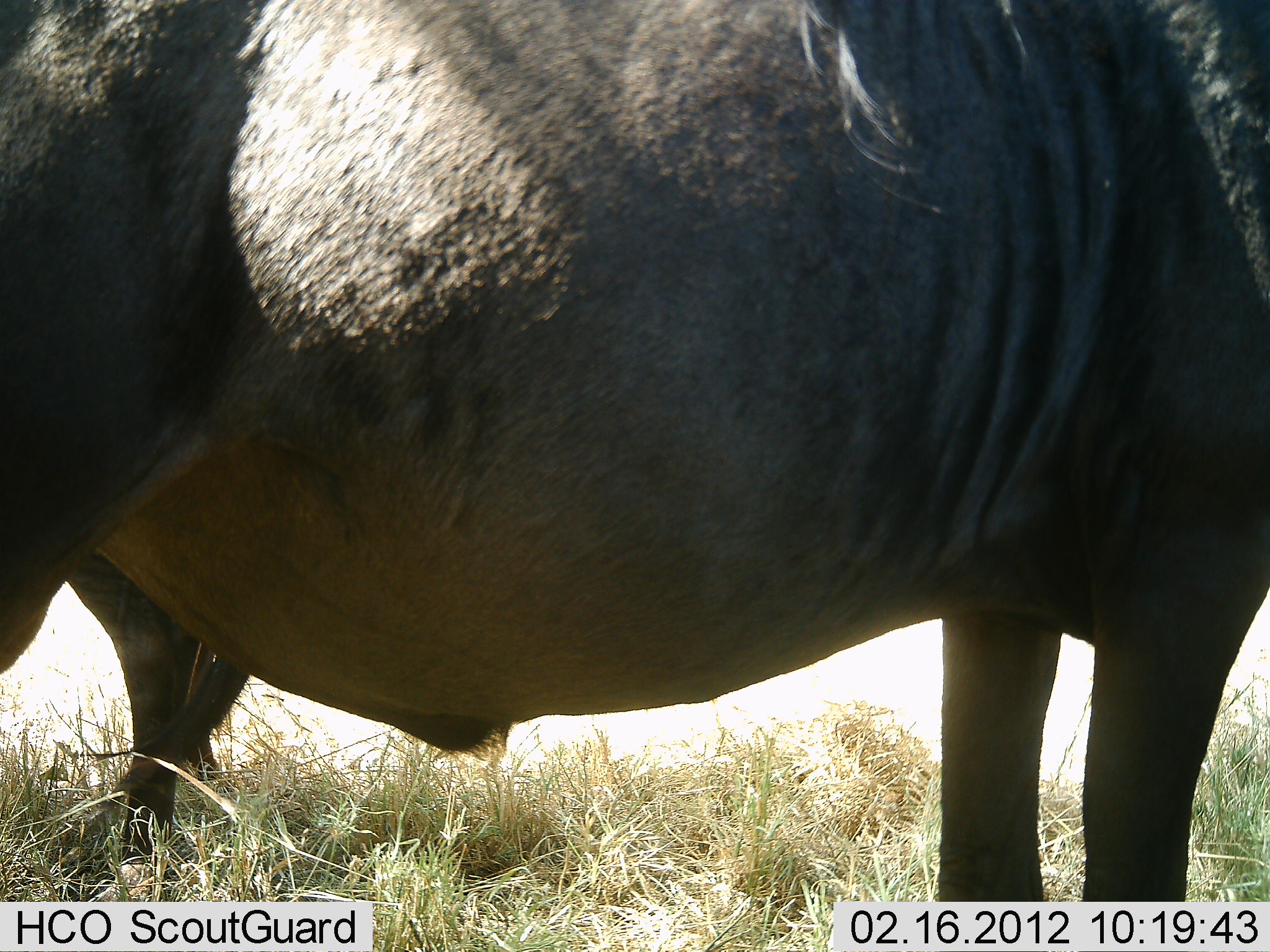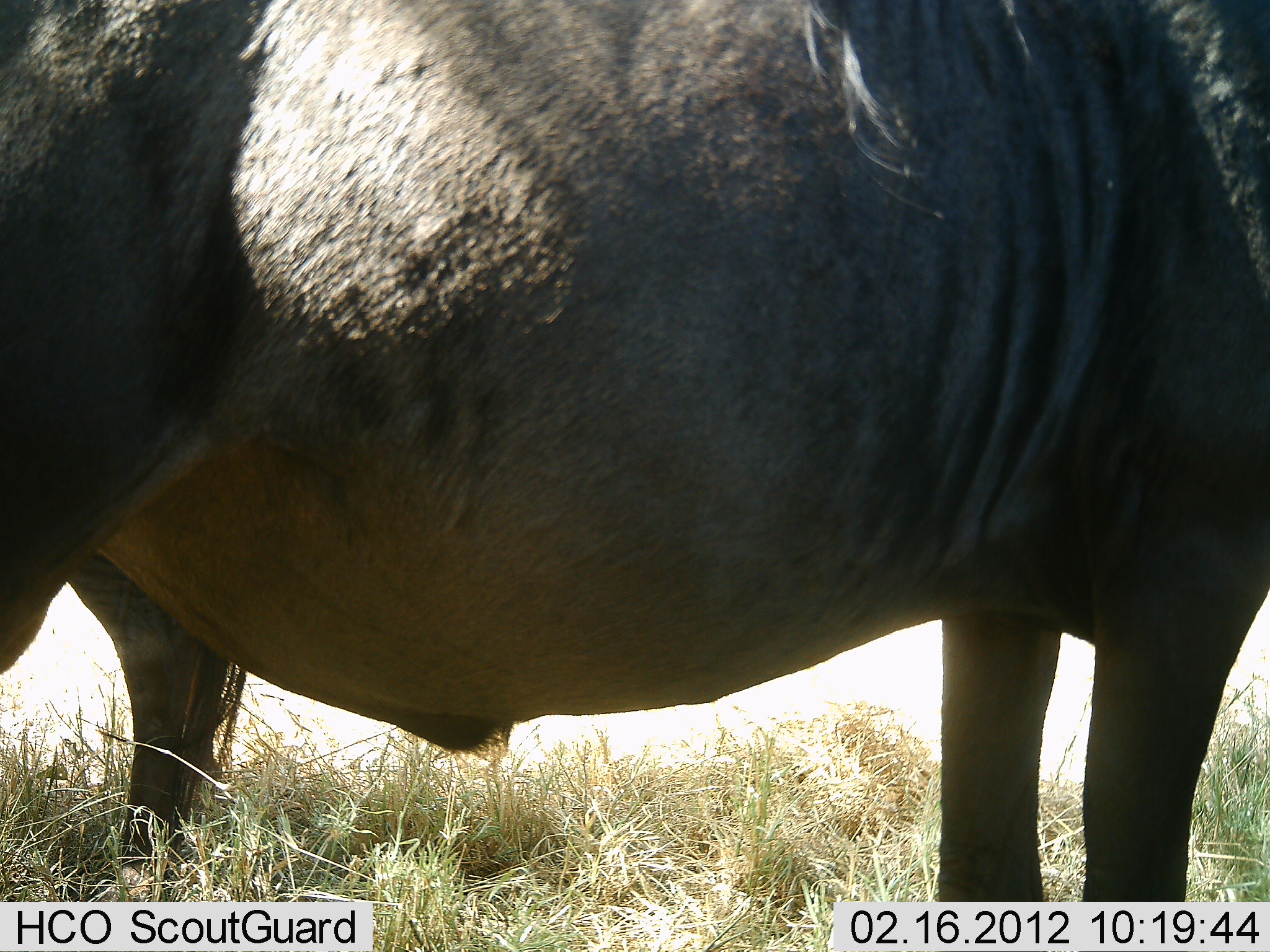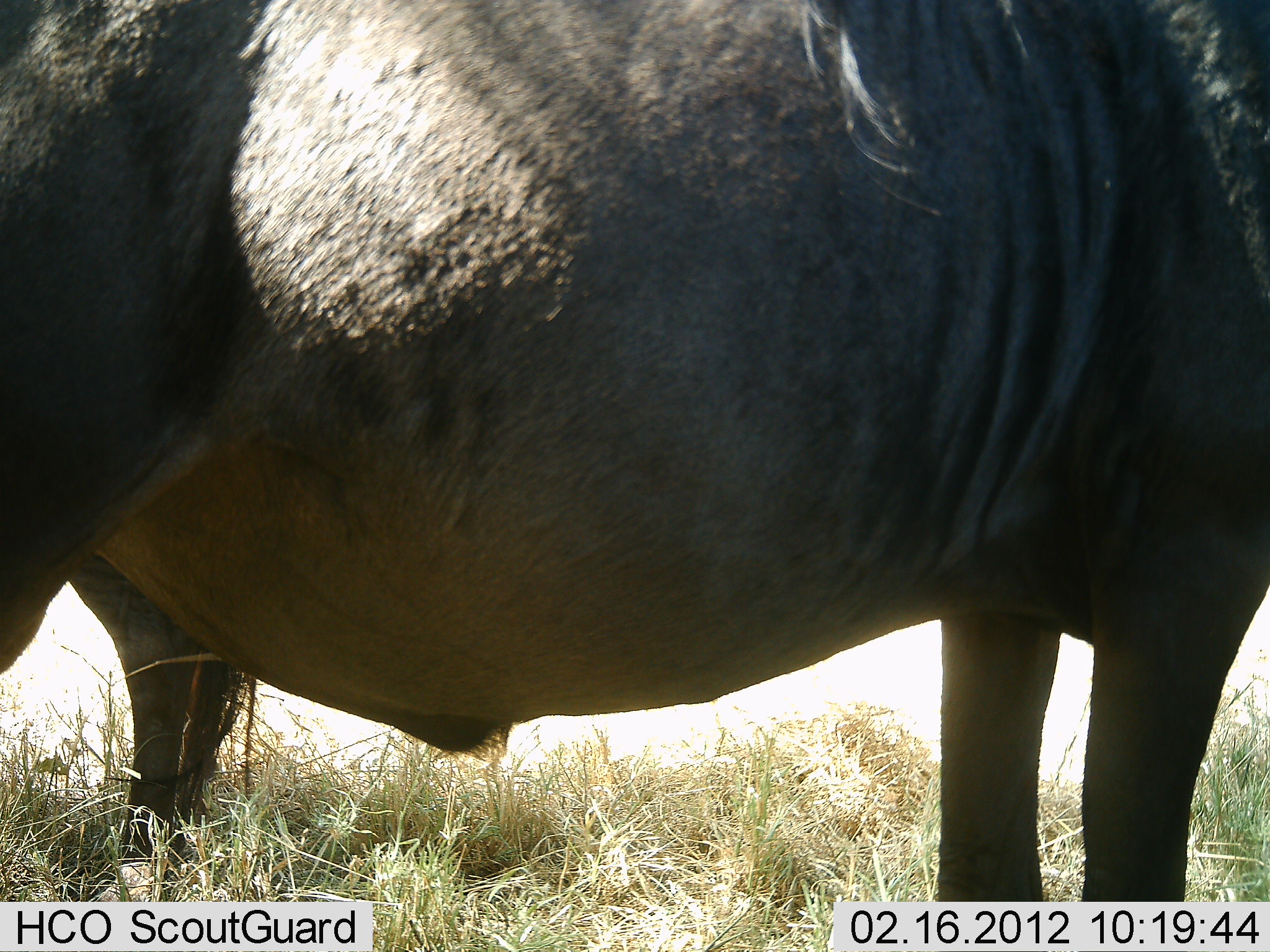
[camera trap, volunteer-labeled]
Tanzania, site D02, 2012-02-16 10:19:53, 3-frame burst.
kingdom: Animalia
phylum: Chordata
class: Mammalia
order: Artiodactyla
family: Bovidae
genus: Connochaetes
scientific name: Connochaetes taurinus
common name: blue wildebeest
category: wildebeest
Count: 1.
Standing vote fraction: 95%.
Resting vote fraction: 10%.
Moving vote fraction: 0%.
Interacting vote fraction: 0%.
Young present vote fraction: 0%.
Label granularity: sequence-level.